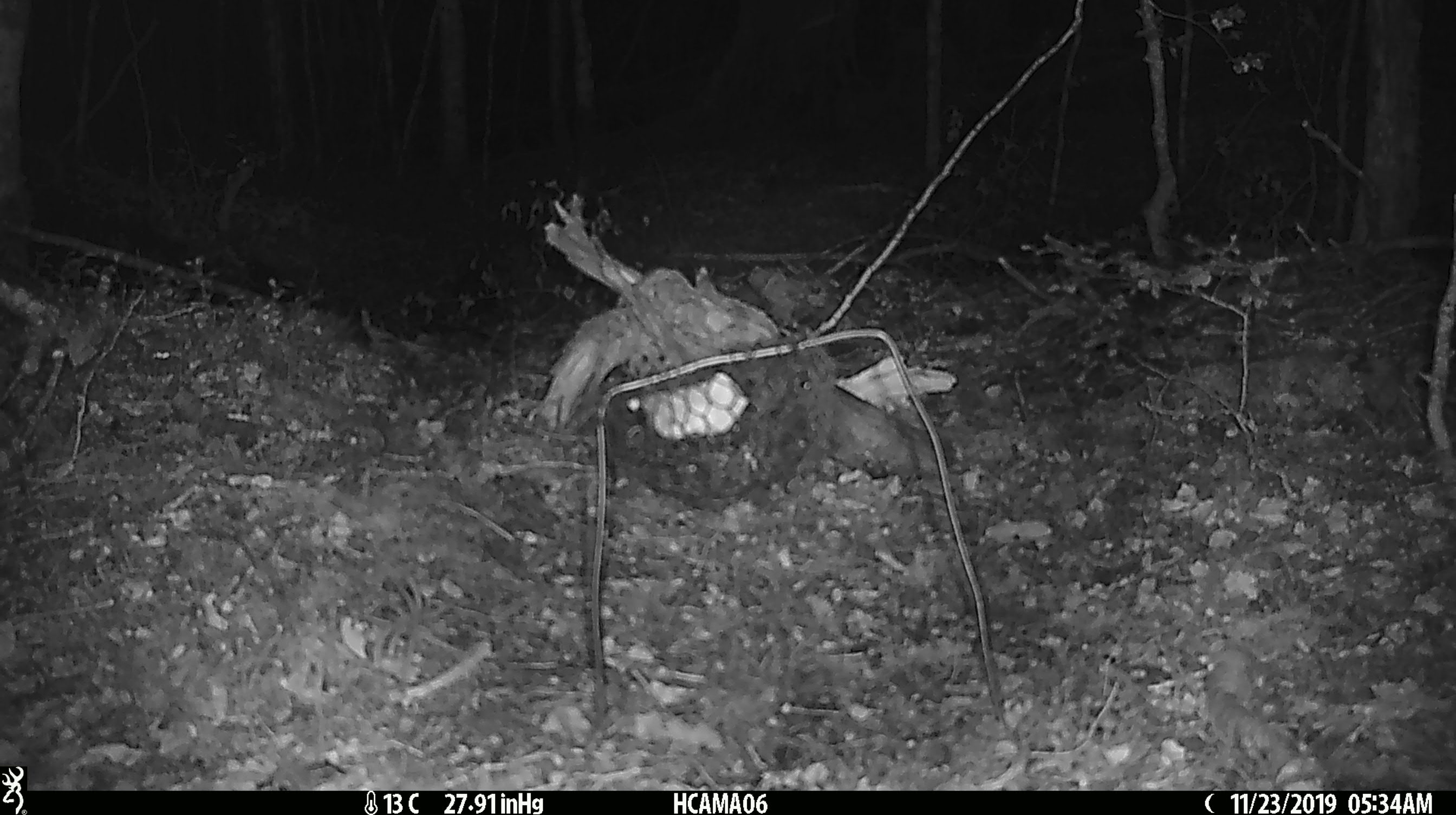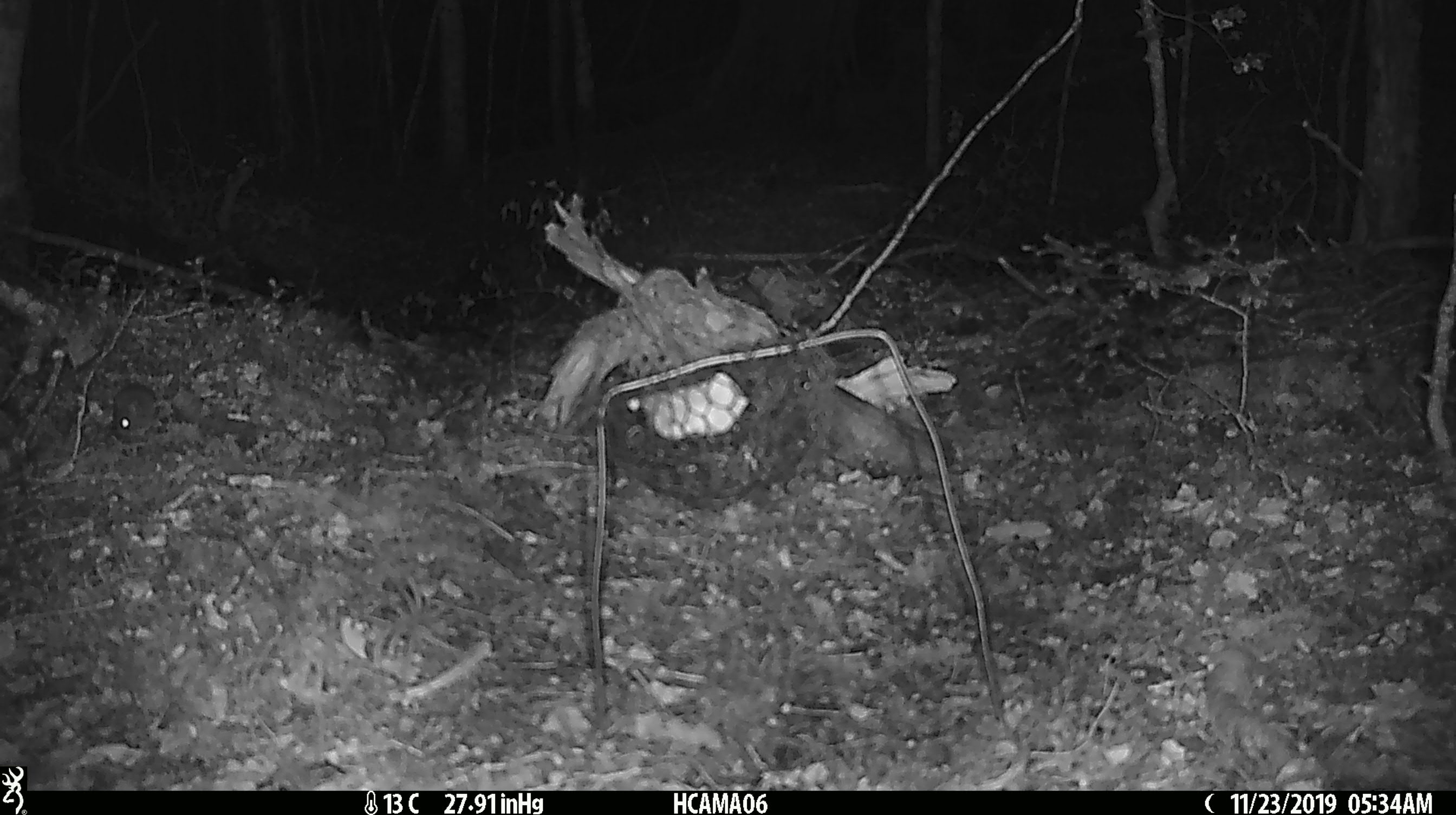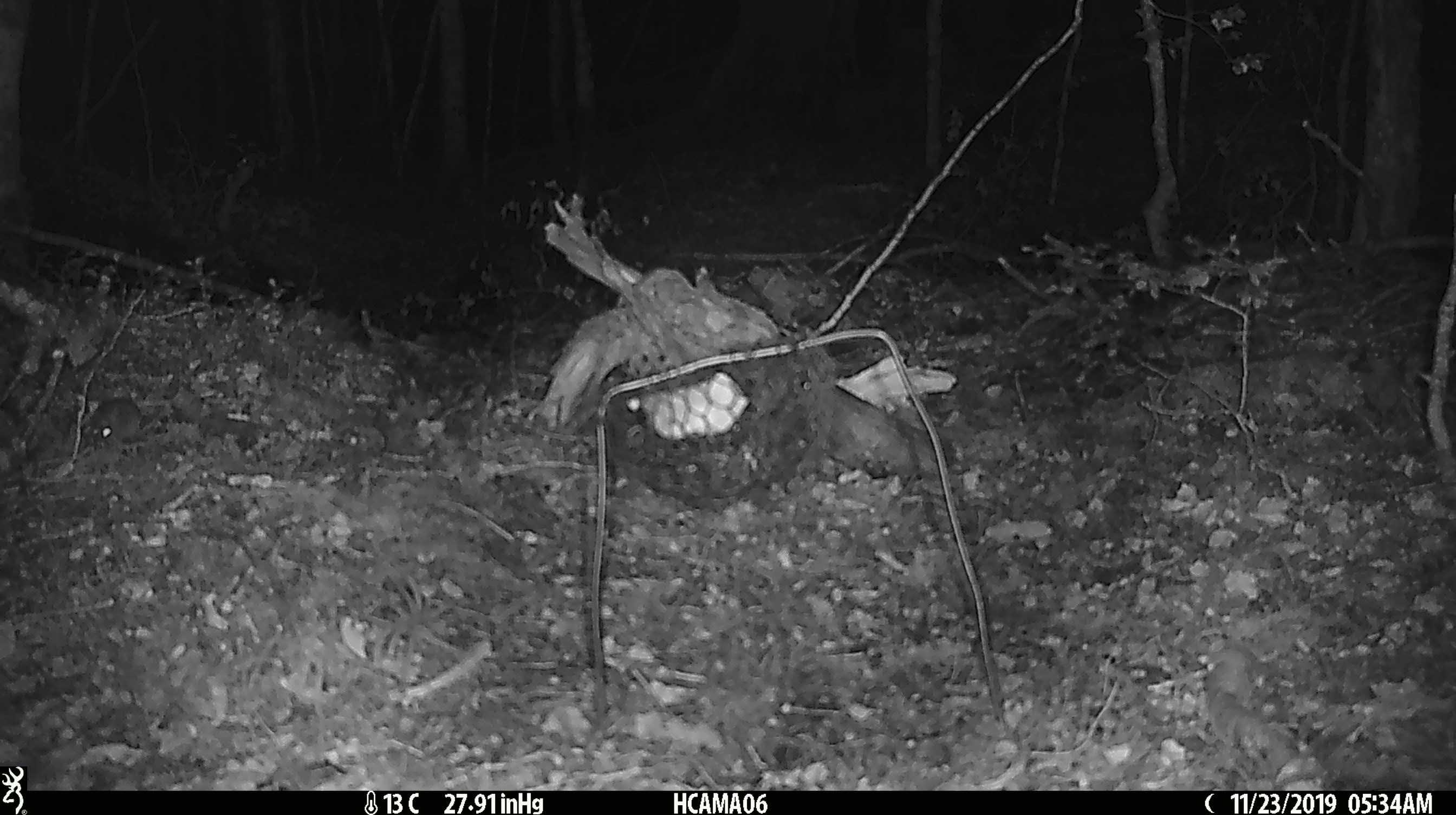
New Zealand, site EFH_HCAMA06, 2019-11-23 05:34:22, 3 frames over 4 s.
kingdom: Animalia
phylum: Chordata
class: Mammalia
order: Rodentia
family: Muridae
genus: Mus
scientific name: Mus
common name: mouse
Mouse (Mus).